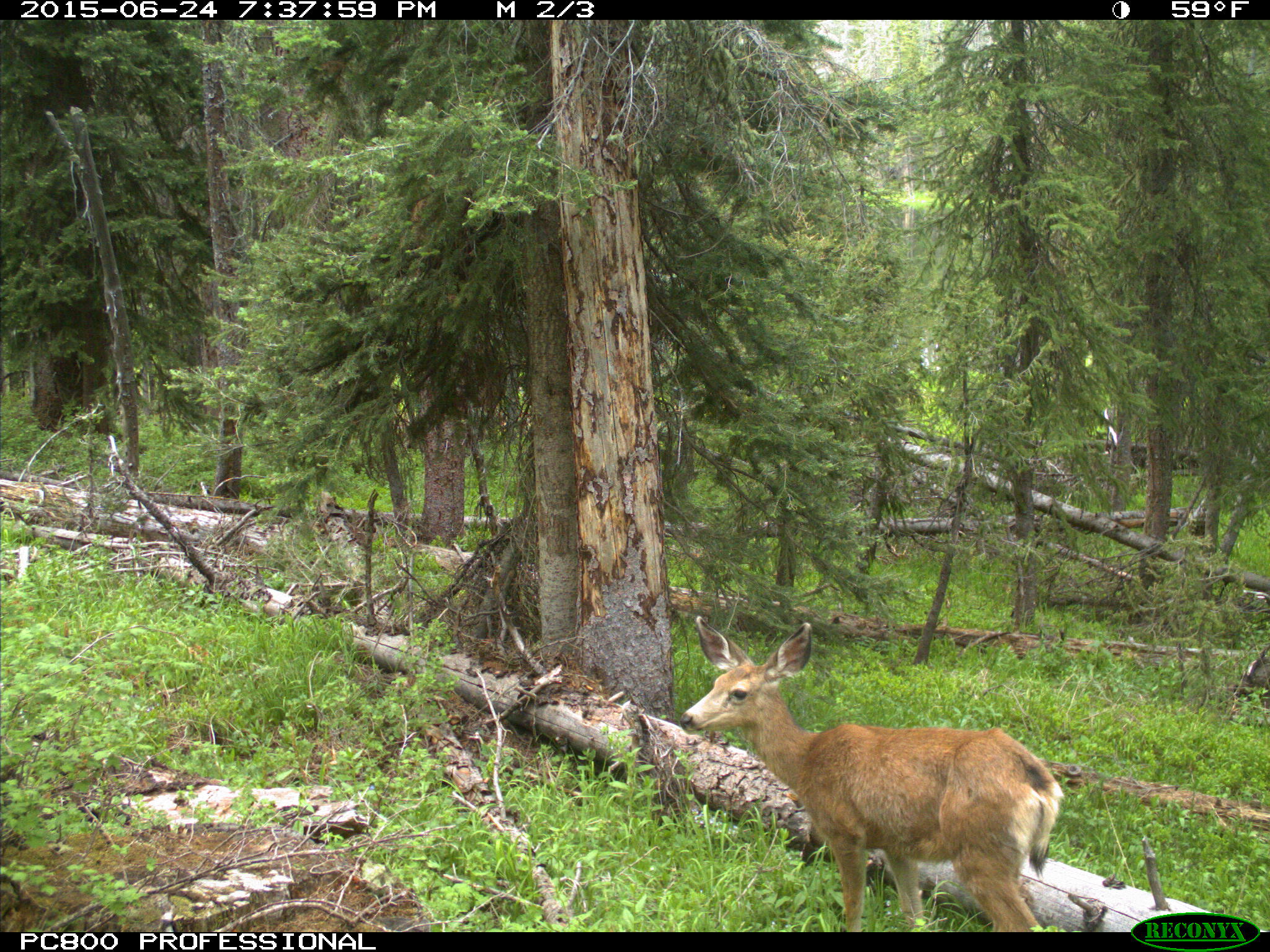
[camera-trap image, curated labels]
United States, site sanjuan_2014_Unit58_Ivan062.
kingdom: Animalia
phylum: Chordata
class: Mammalia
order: Artiodactyla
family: Cervidae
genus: Odocoileus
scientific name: Odocoileus hemionus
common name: mule deer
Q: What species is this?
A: Odocoileus hemionus (mule deer).